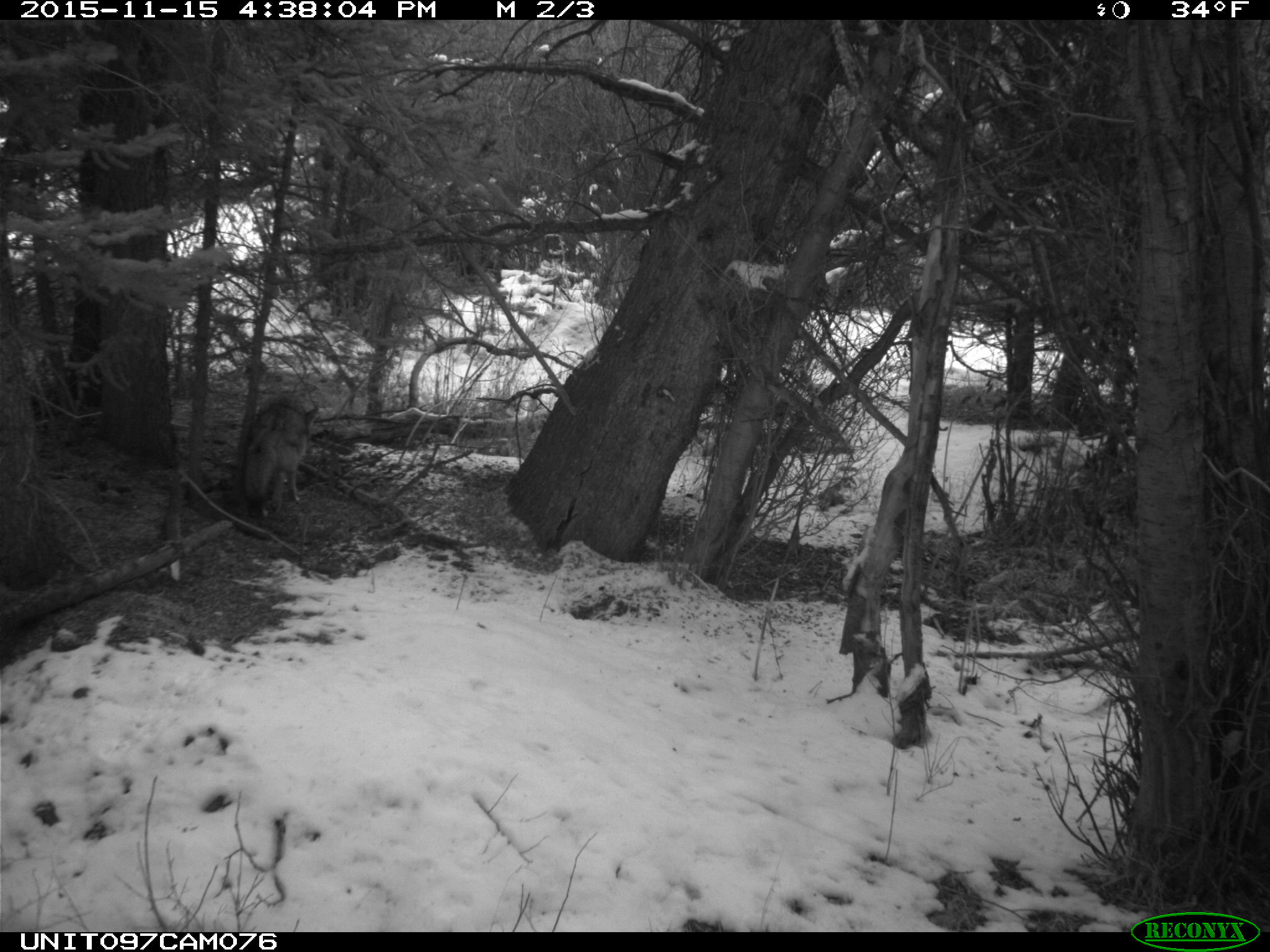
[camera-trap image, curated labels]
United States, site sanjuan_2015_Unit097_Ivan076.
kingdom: Animalia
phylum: Chordata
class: Mammalia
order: Carnivora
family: Canidae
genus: Canis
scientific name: Canis latrans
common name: coyote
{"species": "Canis latrans (coyote)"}